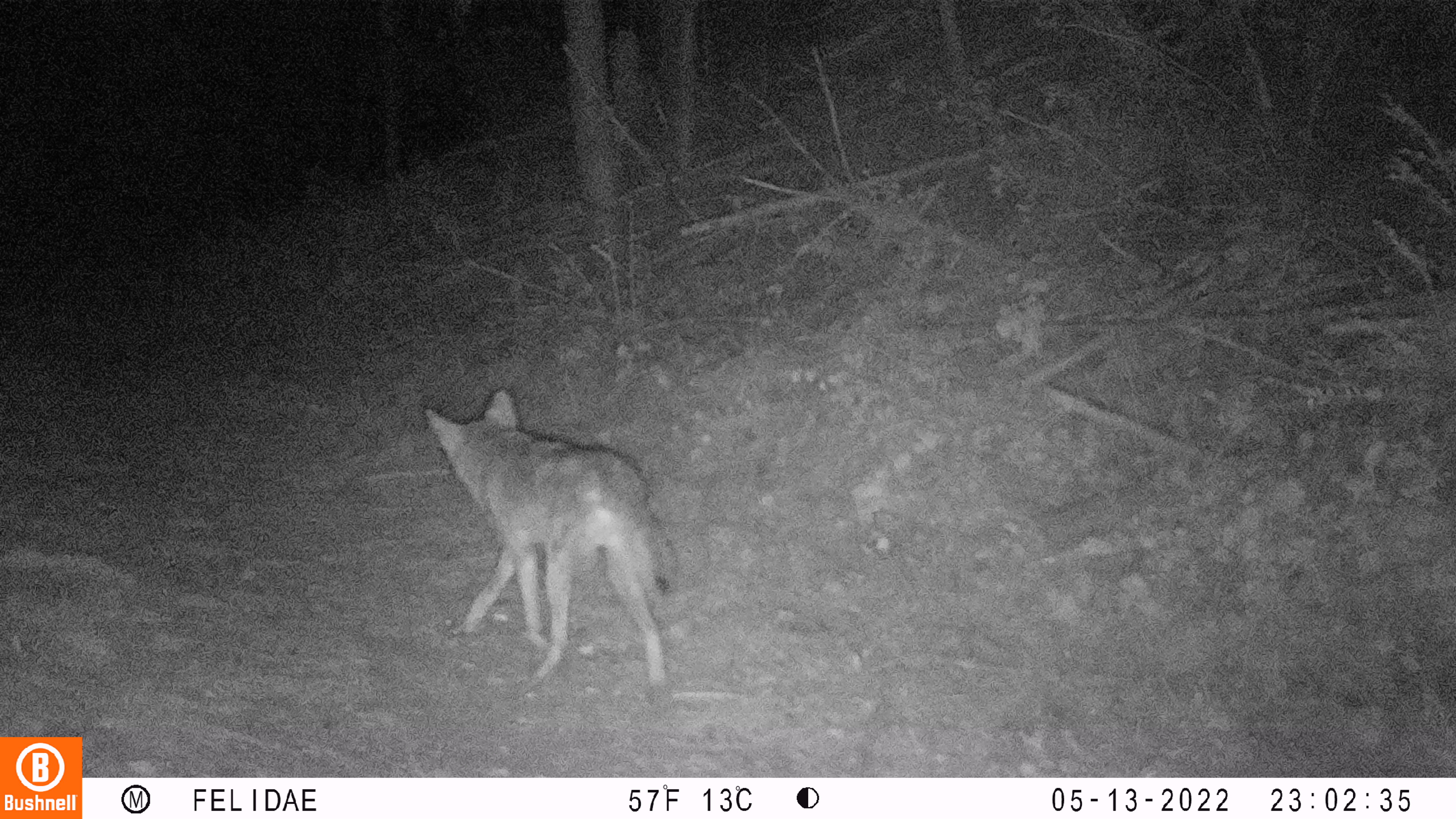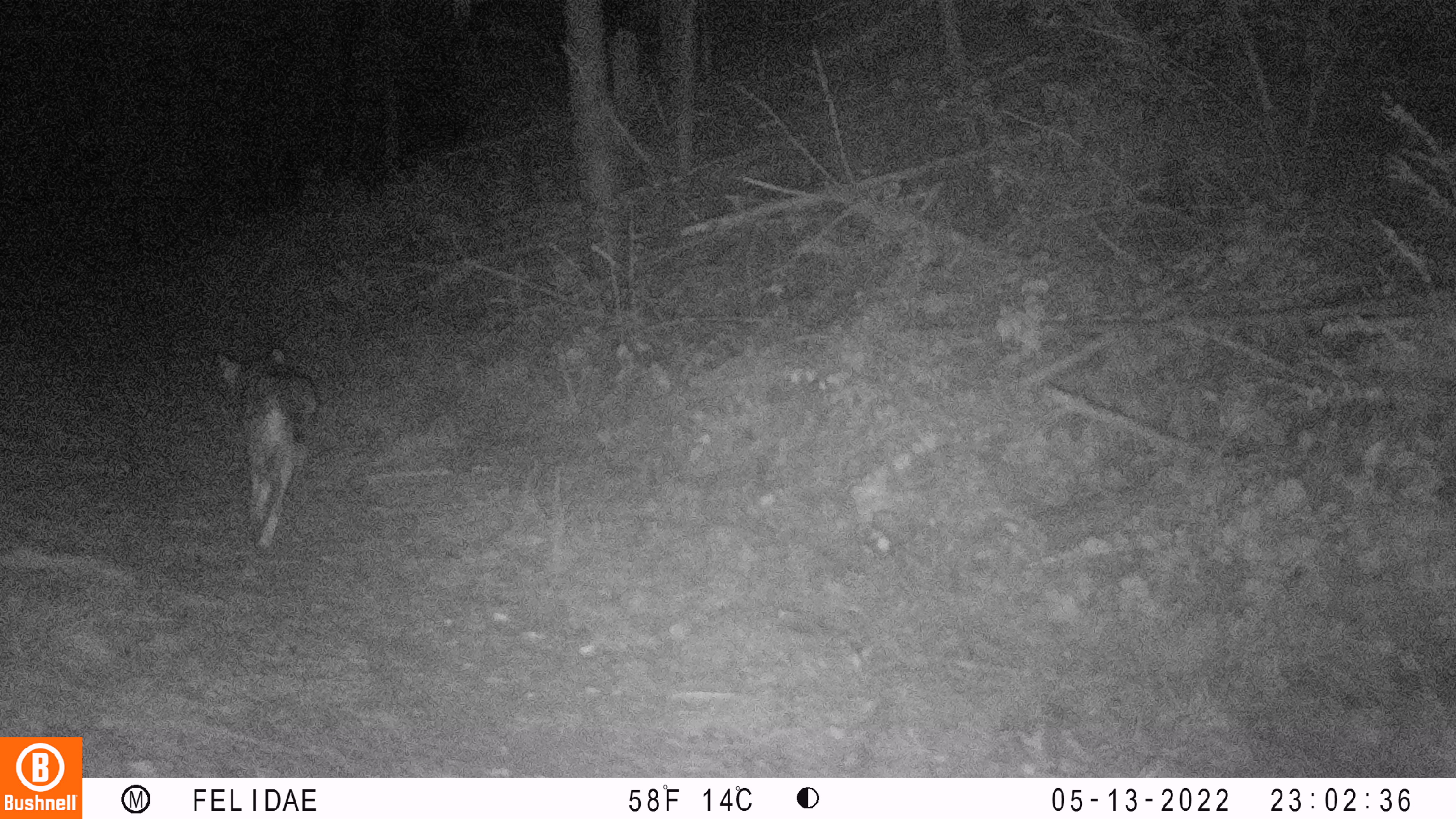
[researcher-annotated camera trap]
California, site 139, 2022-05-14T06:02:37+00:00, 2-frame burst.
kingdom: Animalia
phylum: Chordata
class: Mammalia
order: Carnivora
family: Canidae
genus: Canis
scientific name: Canis latrans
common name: coyote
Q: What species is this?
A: Coyote (Canis latrans).